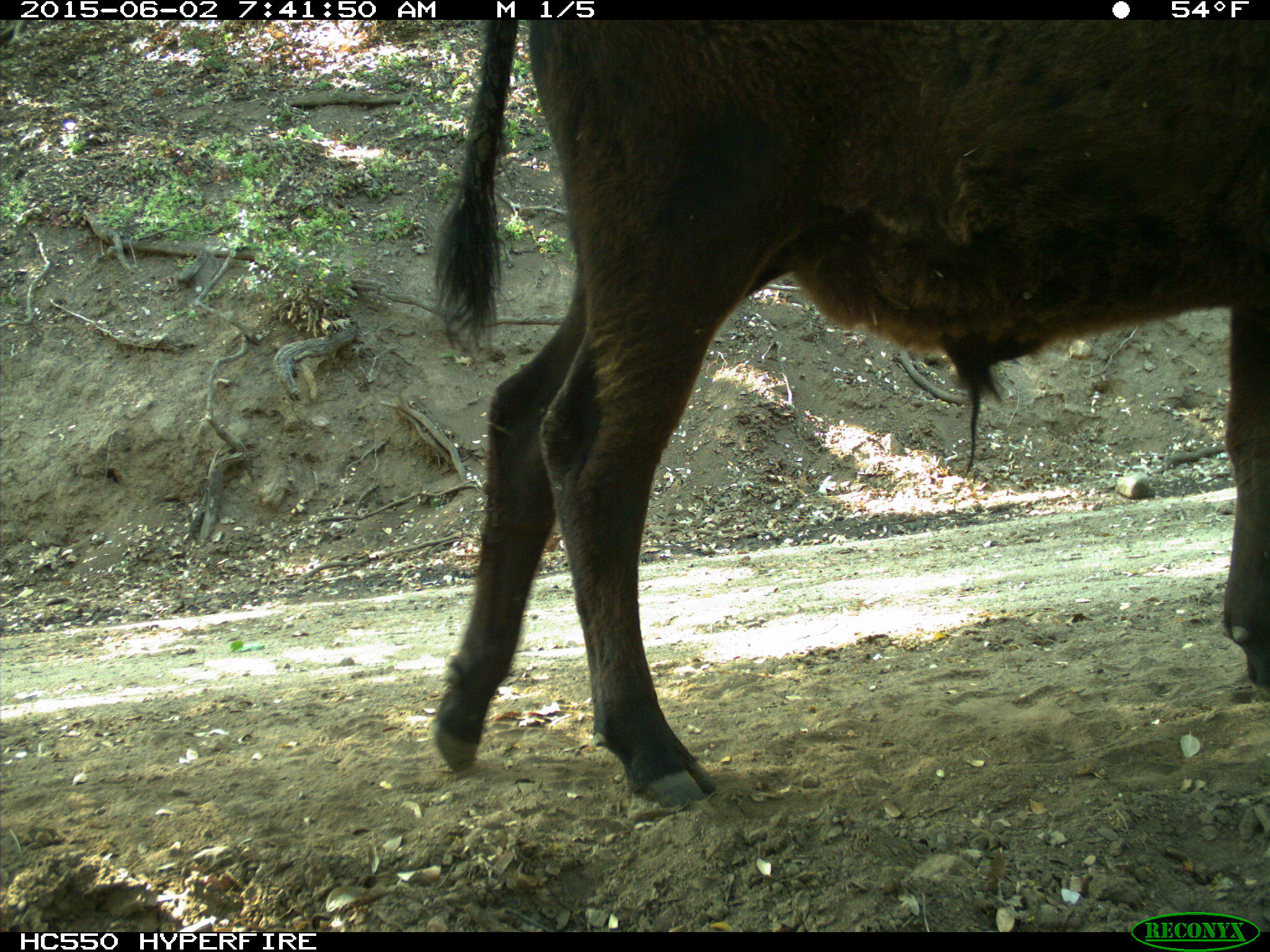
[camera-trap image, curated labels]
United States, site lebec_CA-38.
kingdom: Animalia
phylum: Chordata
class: Mammalia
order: Artiodactyla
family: Bovidae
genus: Bos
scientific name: Bos taurus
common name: domestic cow